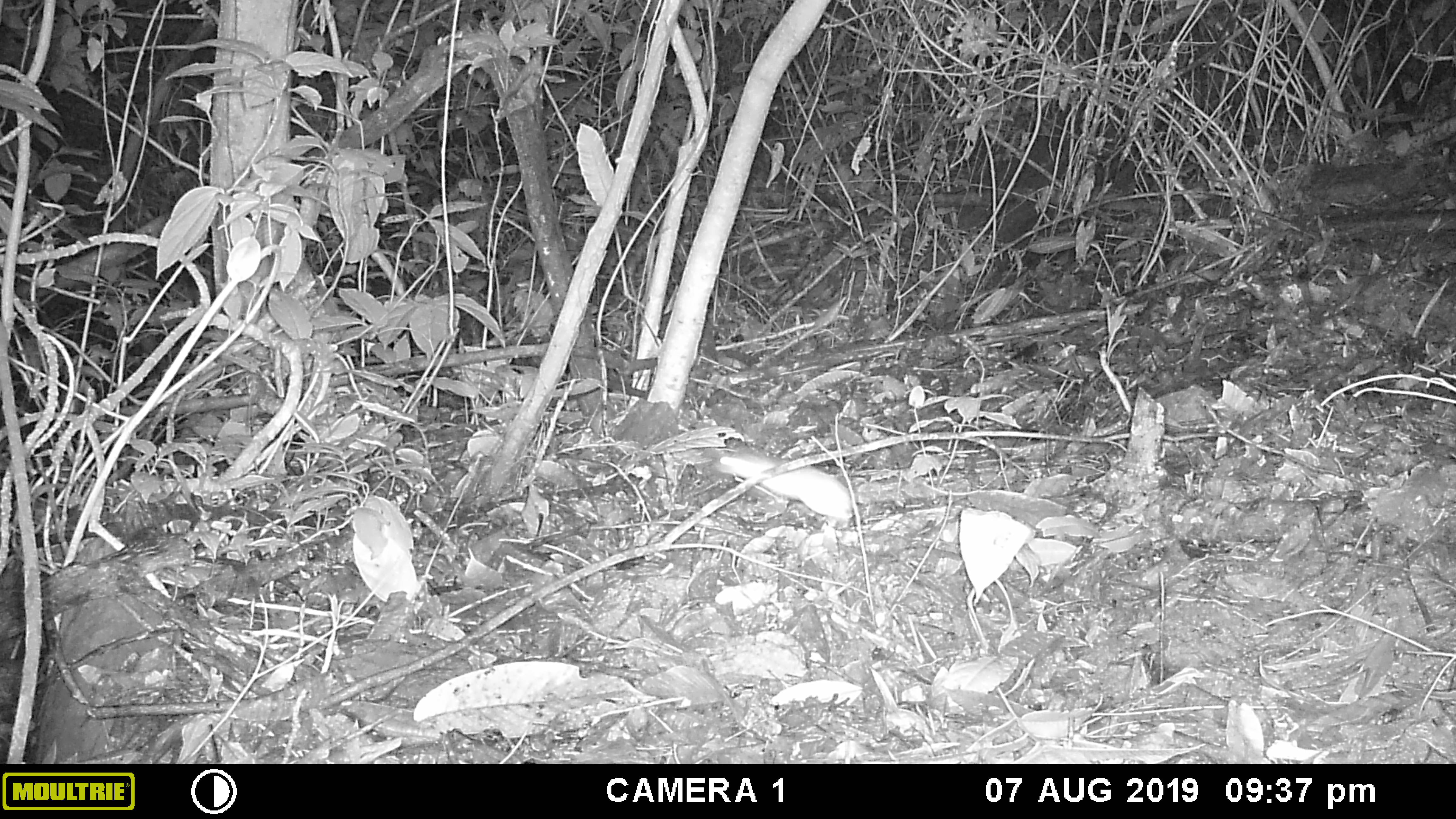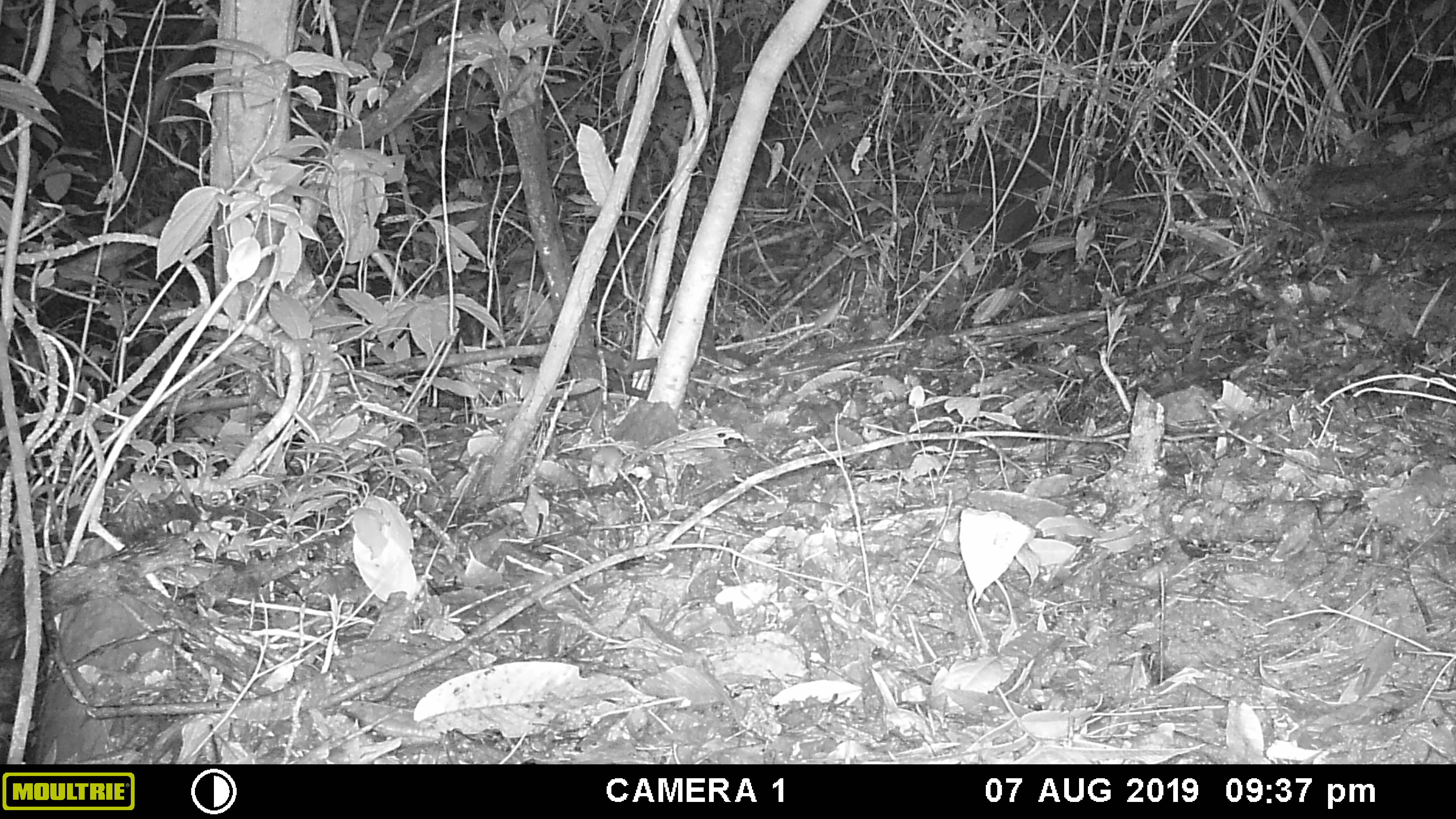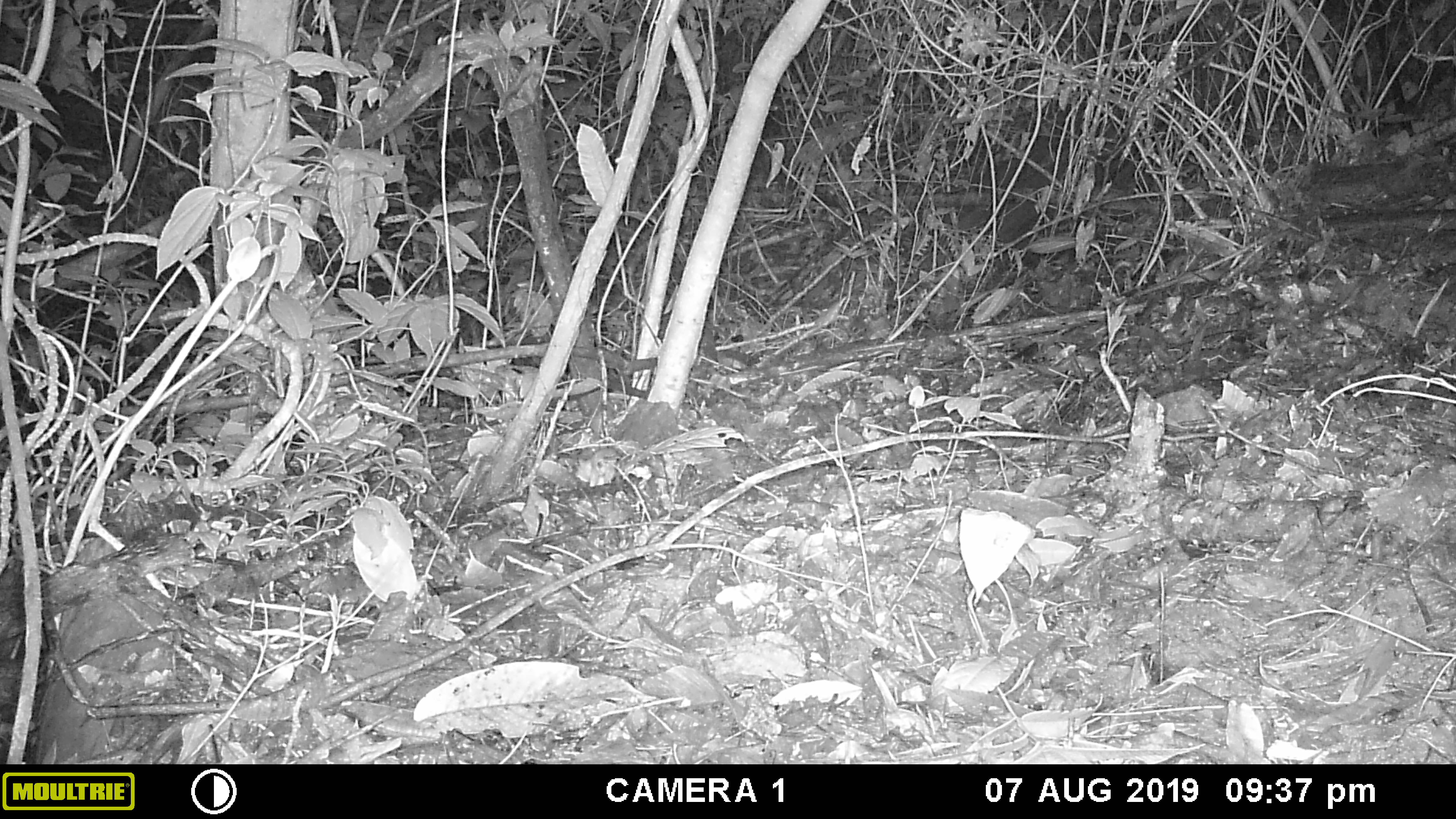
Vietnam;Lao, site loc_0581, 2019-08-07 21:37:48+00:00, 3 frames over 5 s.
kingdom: Animalia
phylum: Chordata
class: Mammalia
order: Rodentia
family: Muridae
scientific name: Muridae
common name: old-world mice and rats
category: unidentified murid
Unidentified murid (old-world mice and rats) (Muridae). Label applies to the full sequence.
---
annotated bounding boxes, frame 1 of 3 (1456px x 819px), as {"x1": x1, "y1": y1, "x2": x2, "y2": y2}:
unidentified murid: {"x1": 716, "y1": 451, "x2": 853, "y2": 529}